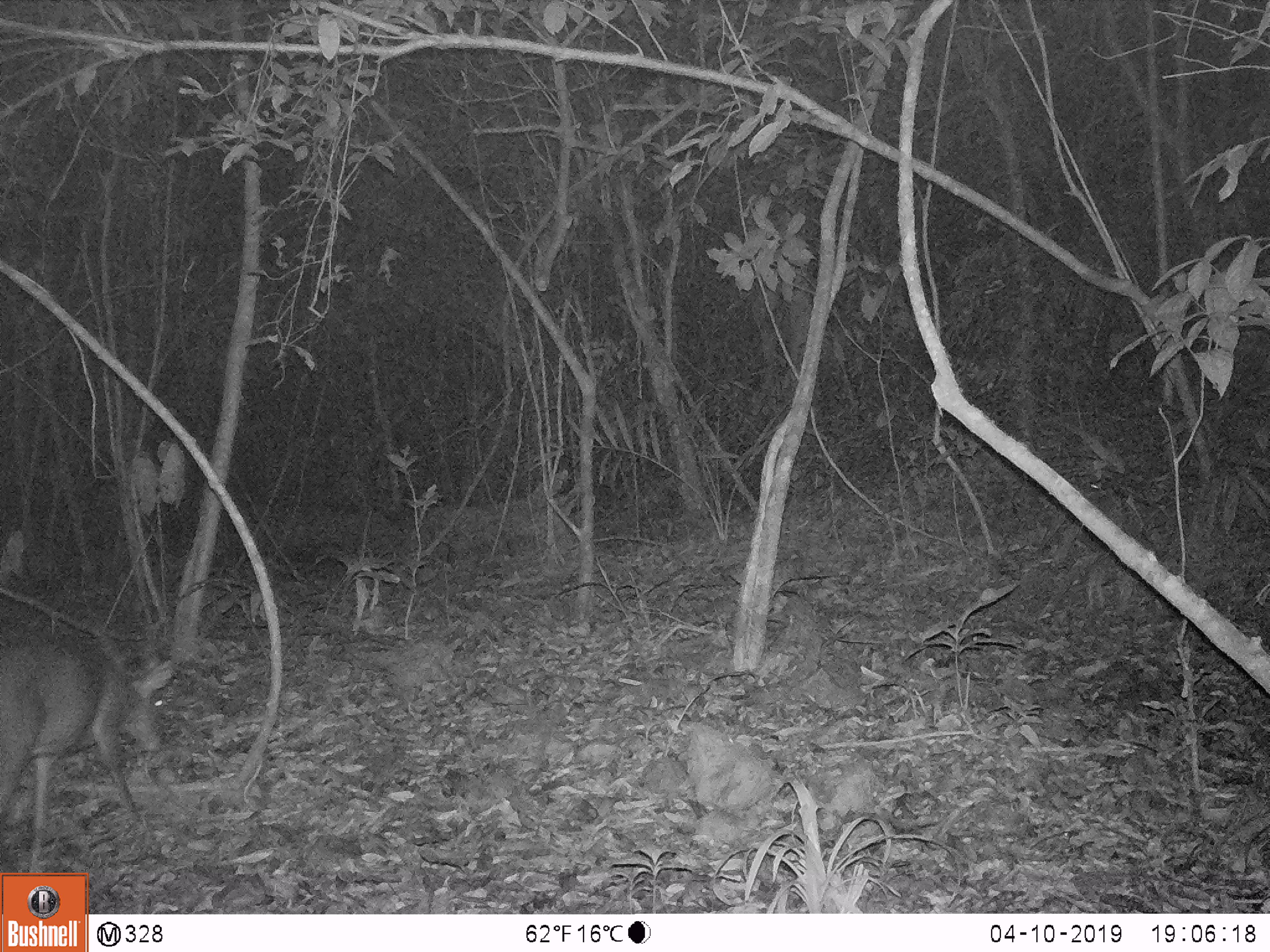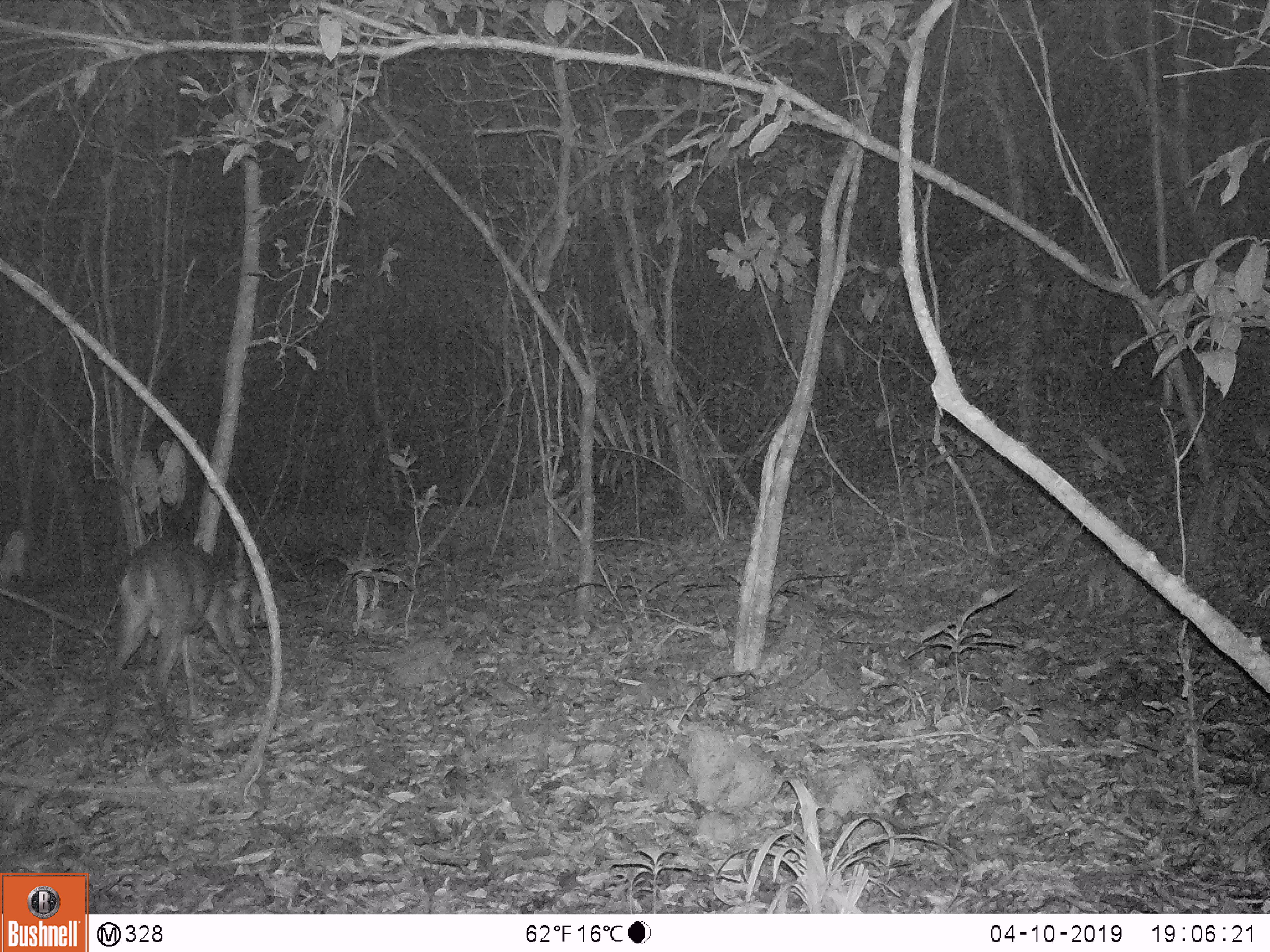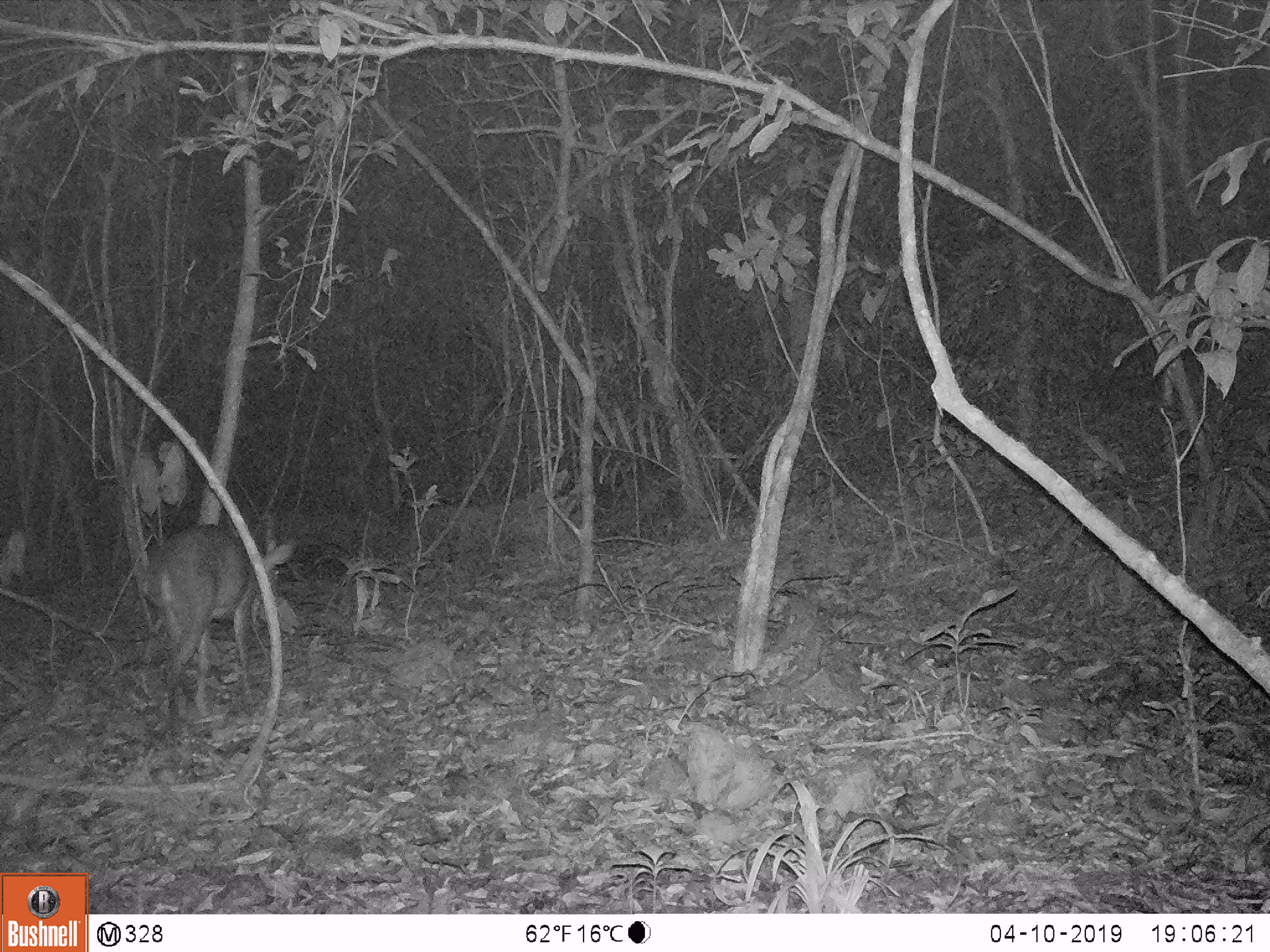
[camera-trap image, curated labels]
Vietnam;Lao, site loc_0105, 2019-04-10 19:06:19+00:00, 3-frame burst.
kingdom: Animalia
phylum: Chordata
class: Mammalia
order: Artiodactyla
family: Cervidae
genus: Muntiacus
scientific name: Muntiacus vuquangensis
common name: large-antlered muntjac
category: large antlered muntjac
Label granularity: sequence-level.